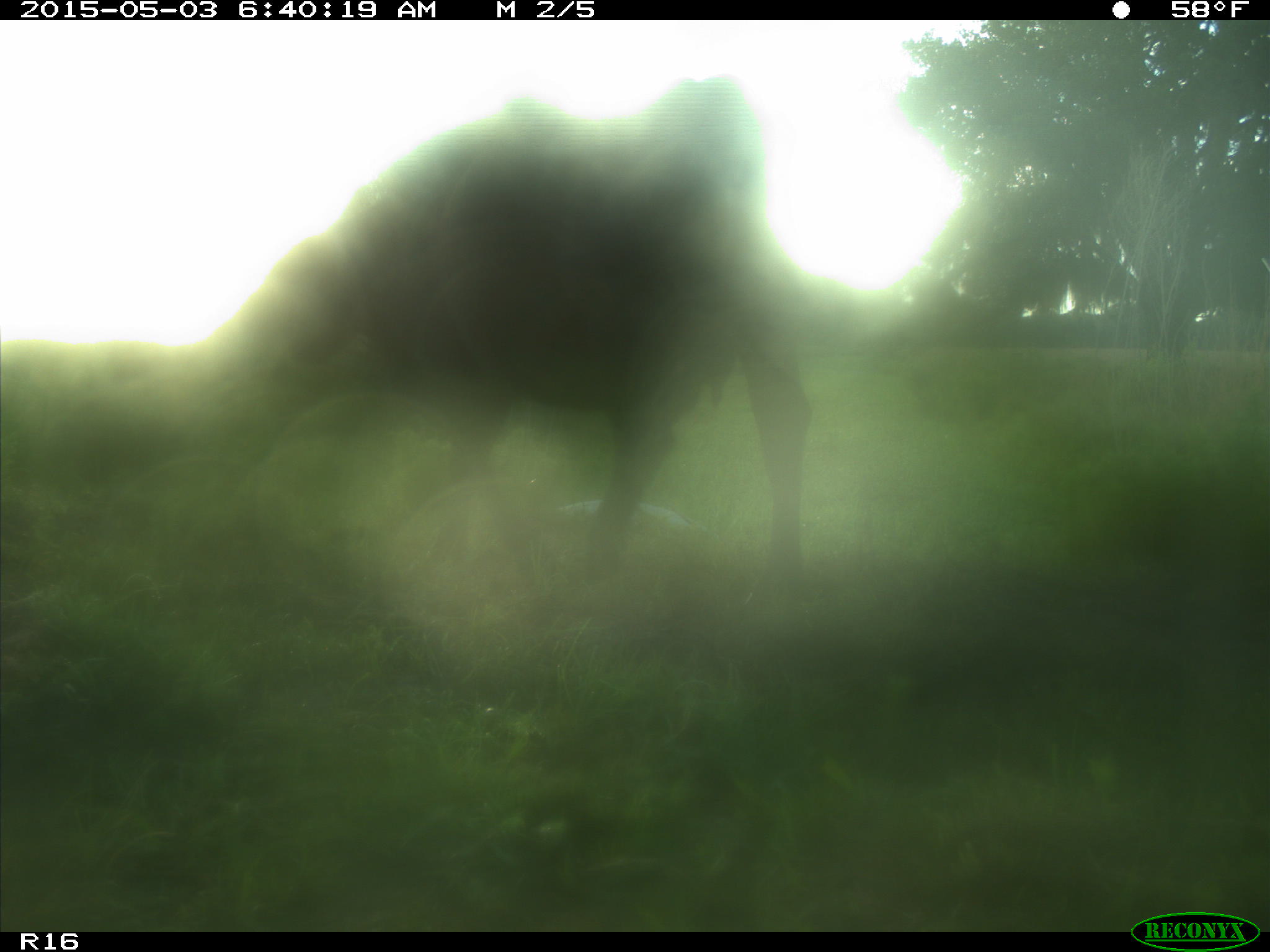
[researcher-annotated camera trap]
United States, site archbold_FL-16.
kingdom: Animalia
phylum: Chordata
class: Mammalia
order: Artiodactyla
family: Bovidae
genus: Bos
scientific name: Bos taurus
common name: domestic cow